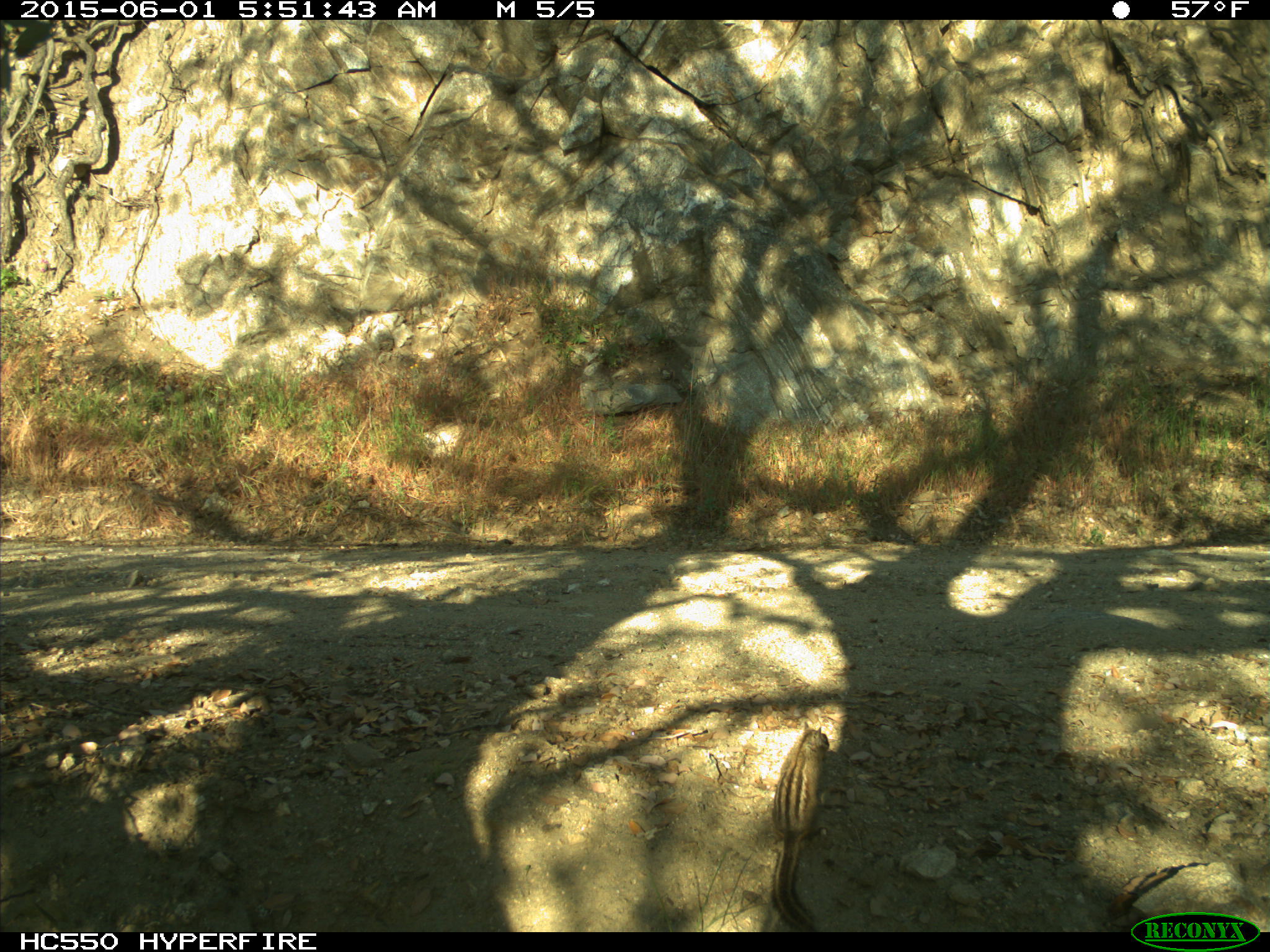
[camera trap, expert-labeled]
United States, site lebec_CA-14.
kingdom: Animalia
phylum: Chordata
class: Mammalia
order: Rodentia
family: Sciuridae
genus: Tamias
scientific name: Tamias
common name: chipmunk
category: unidentified chipmunk